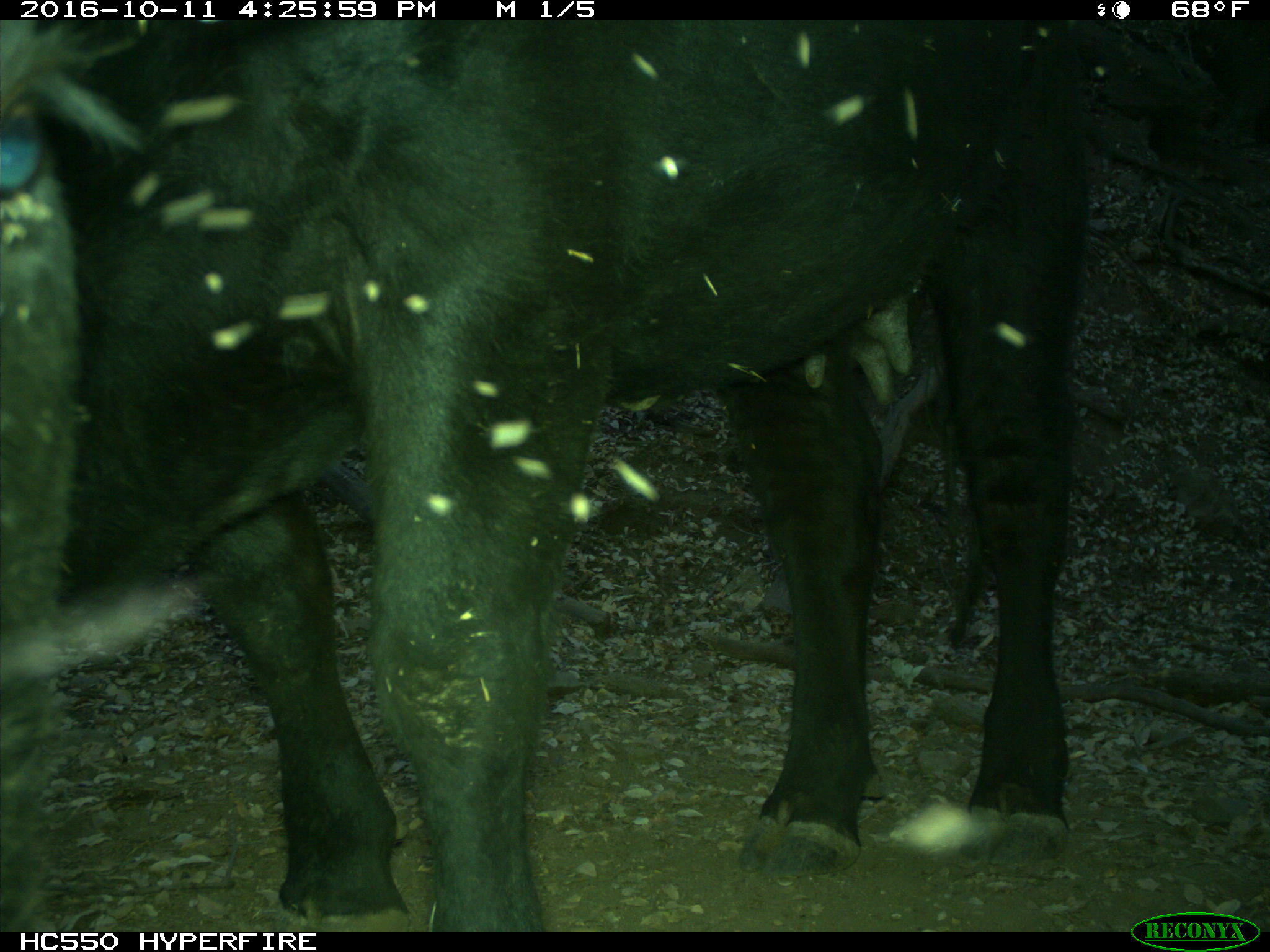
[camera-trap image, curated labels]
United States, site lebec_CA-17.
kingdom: Animalia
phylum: Chordata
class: Mammalia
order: Artiodactyla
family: Bovidae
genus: Bos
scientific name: Bos taurus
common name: domestic cow